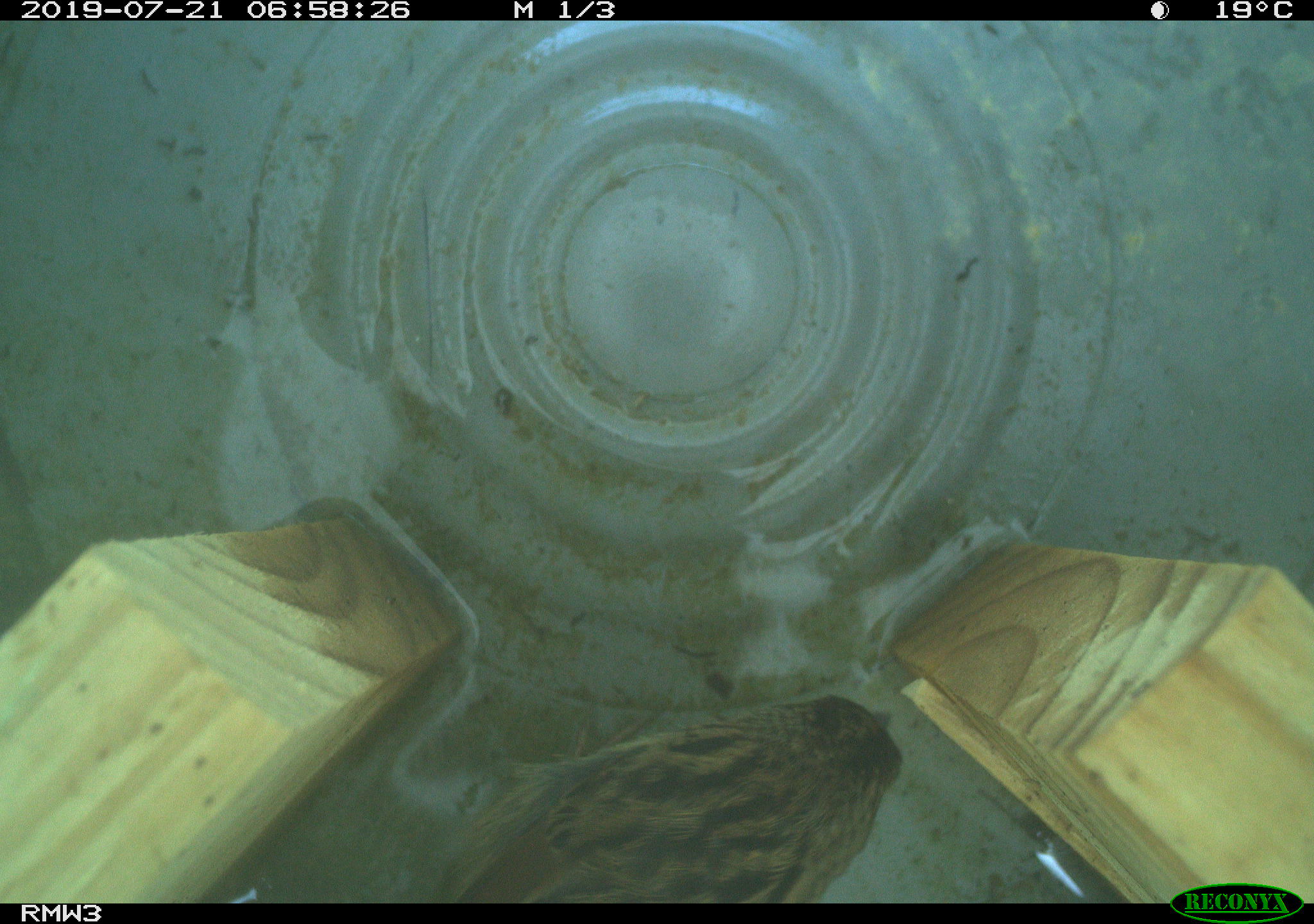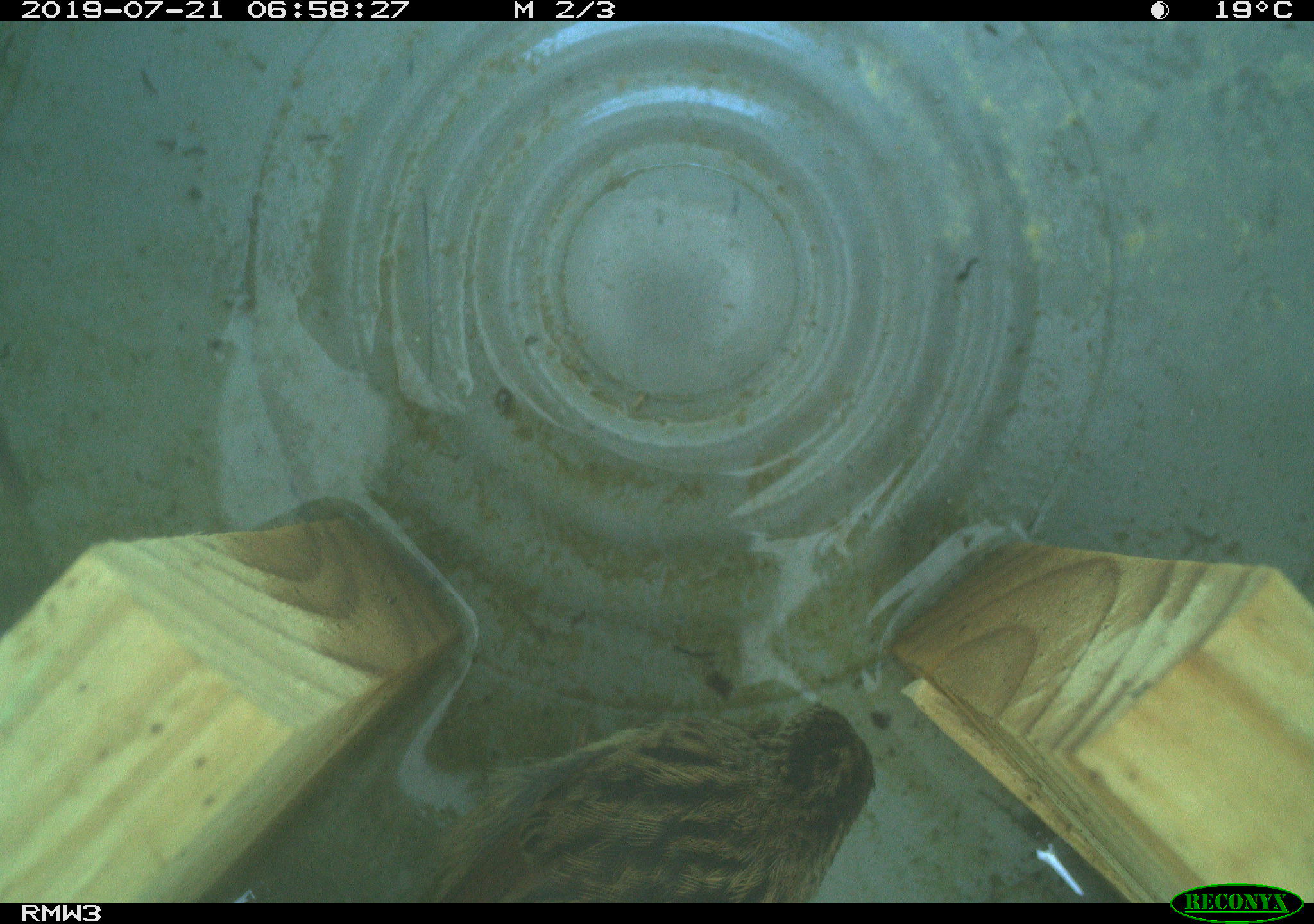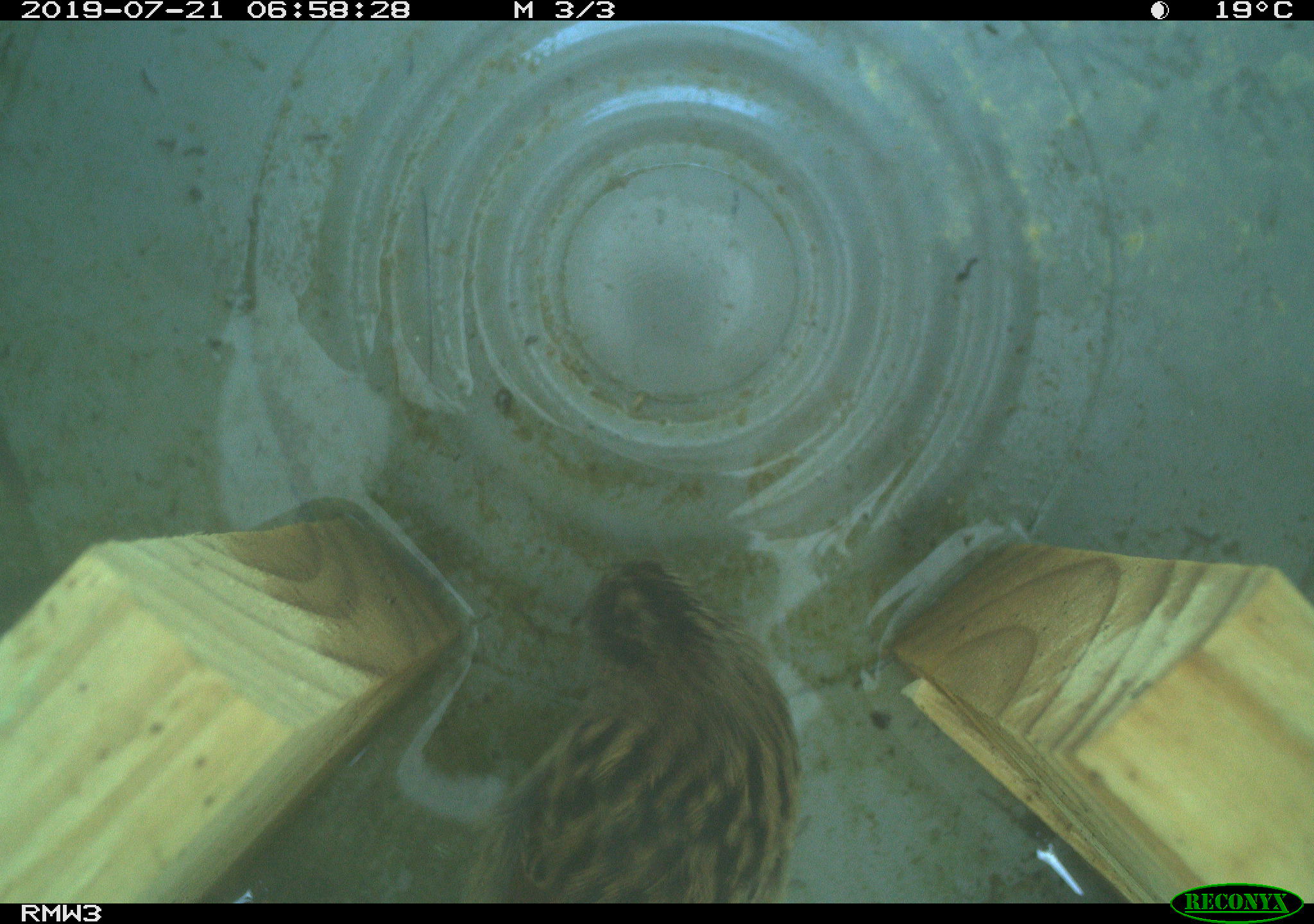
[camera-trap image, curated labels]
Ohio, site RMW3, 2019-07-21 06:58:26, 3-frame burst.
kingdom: Animalia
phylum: Chordata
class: Aves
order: Passeriformes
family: Passerellidae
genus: Melospiza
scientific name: Melospiza melodia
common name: song sparrow